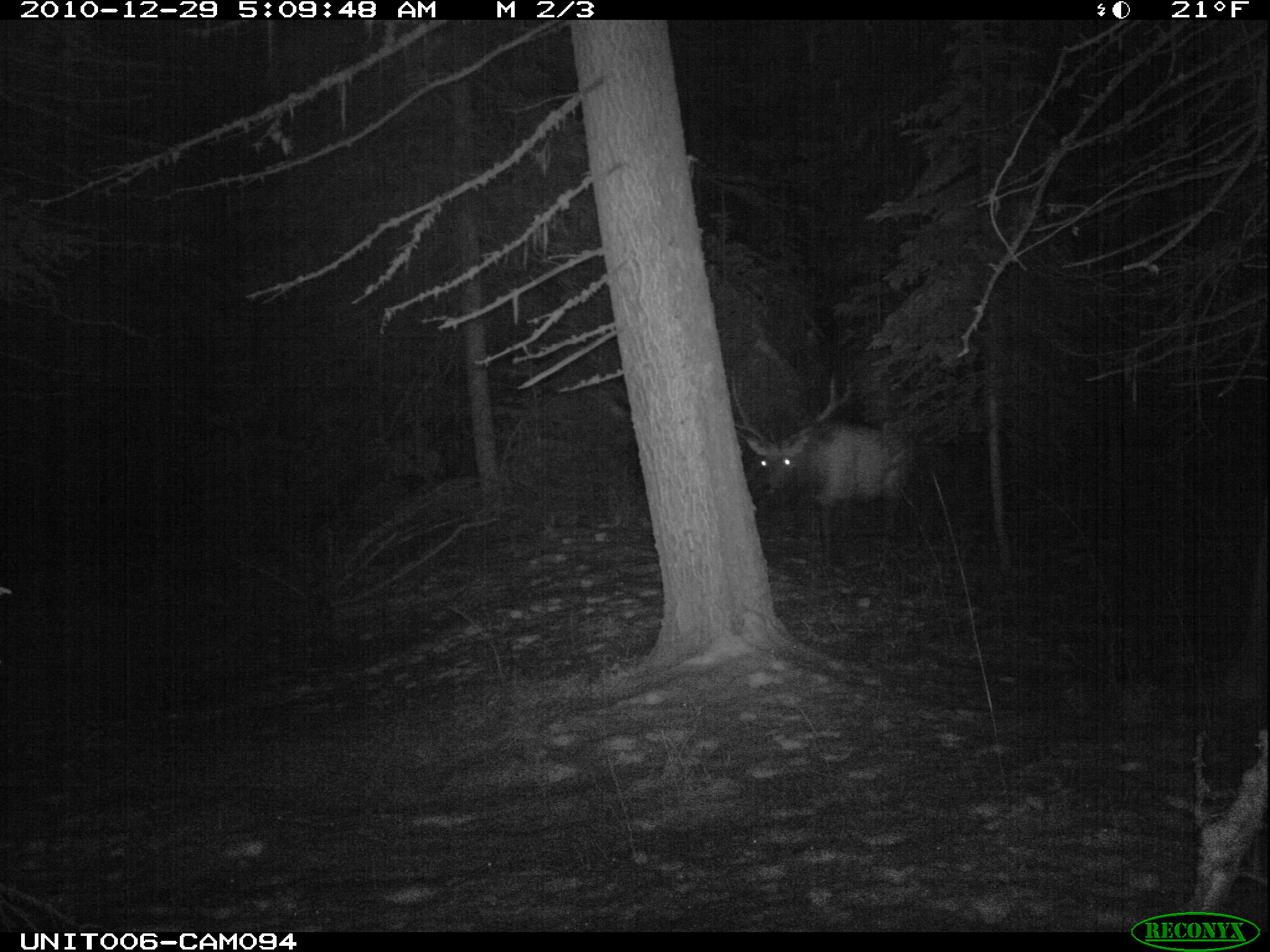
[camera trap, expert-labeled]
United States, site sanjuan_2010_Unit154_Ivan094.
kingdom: Animalia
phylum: Chordata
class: Mammalia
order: Artiodactyla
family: Cervidae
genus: Cervus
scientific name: Cervus elaphus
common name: red deer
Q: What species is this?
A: Cervus elaphus (red deer).